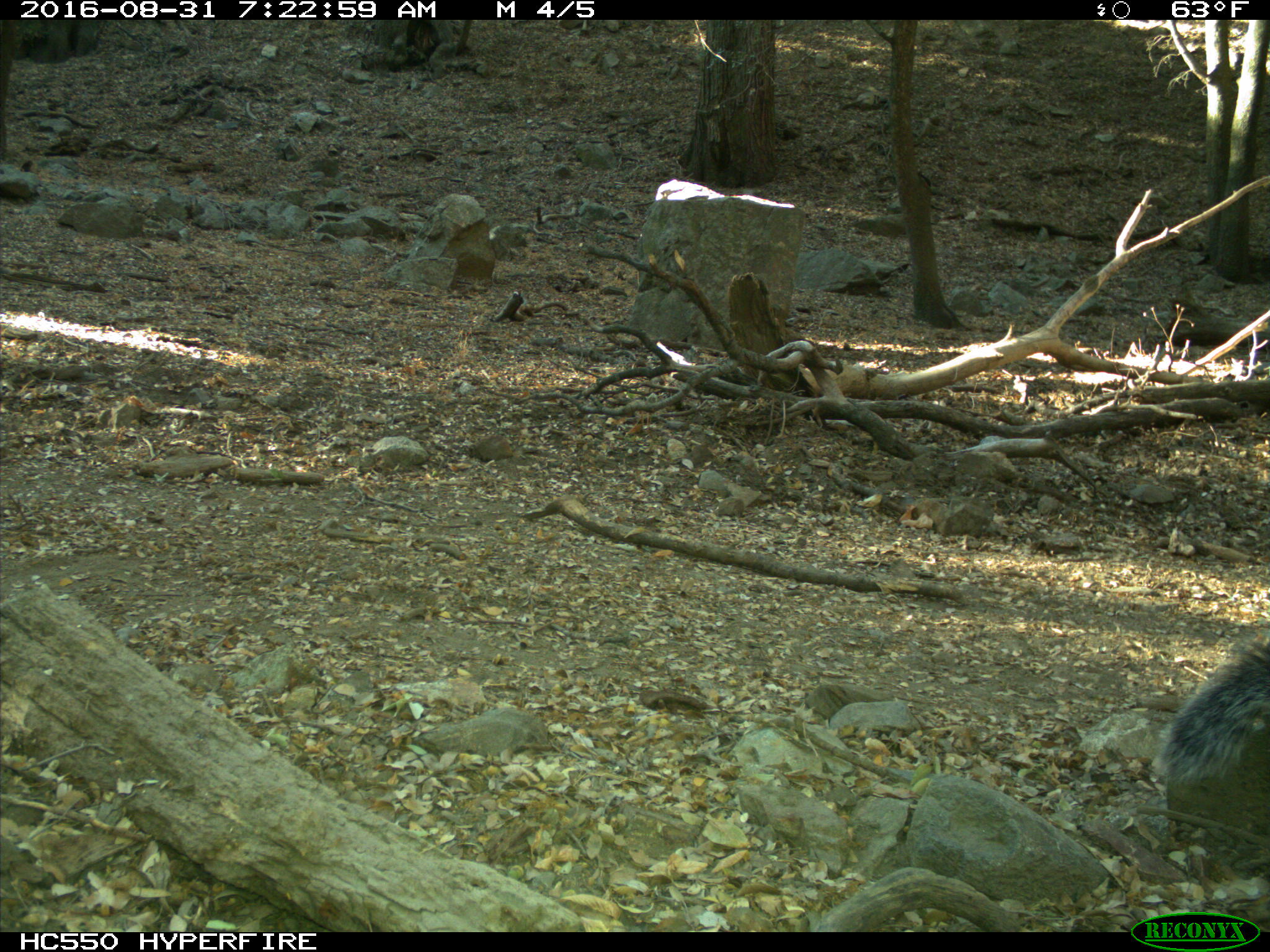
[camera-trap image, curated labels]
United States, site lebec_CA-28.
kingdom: Animalia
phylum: Chordata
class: Mammalia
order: Rodentia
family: Sciuridae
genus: Sciurus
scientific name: Sciurus carolinensis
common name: eastern gray squirrel